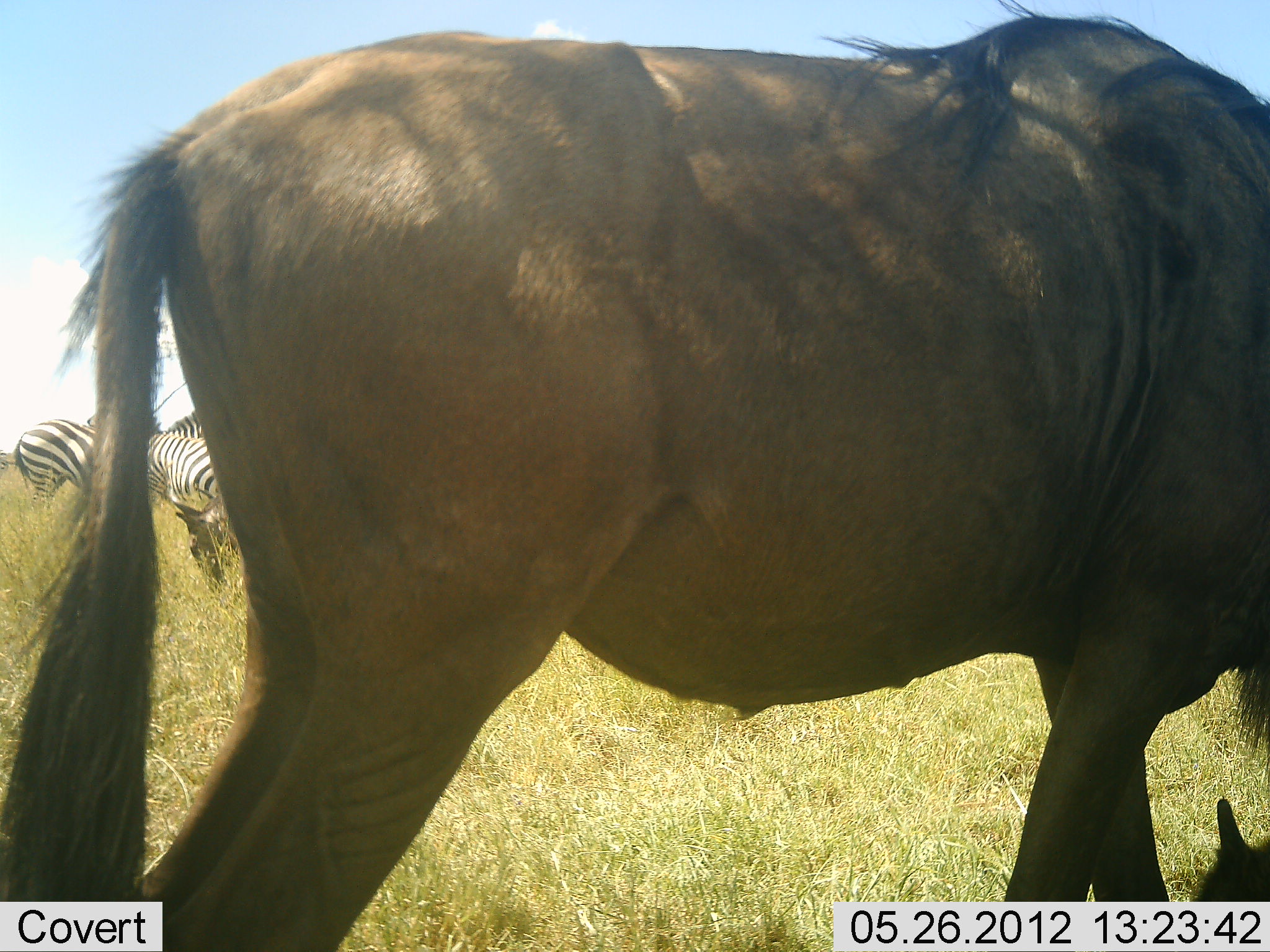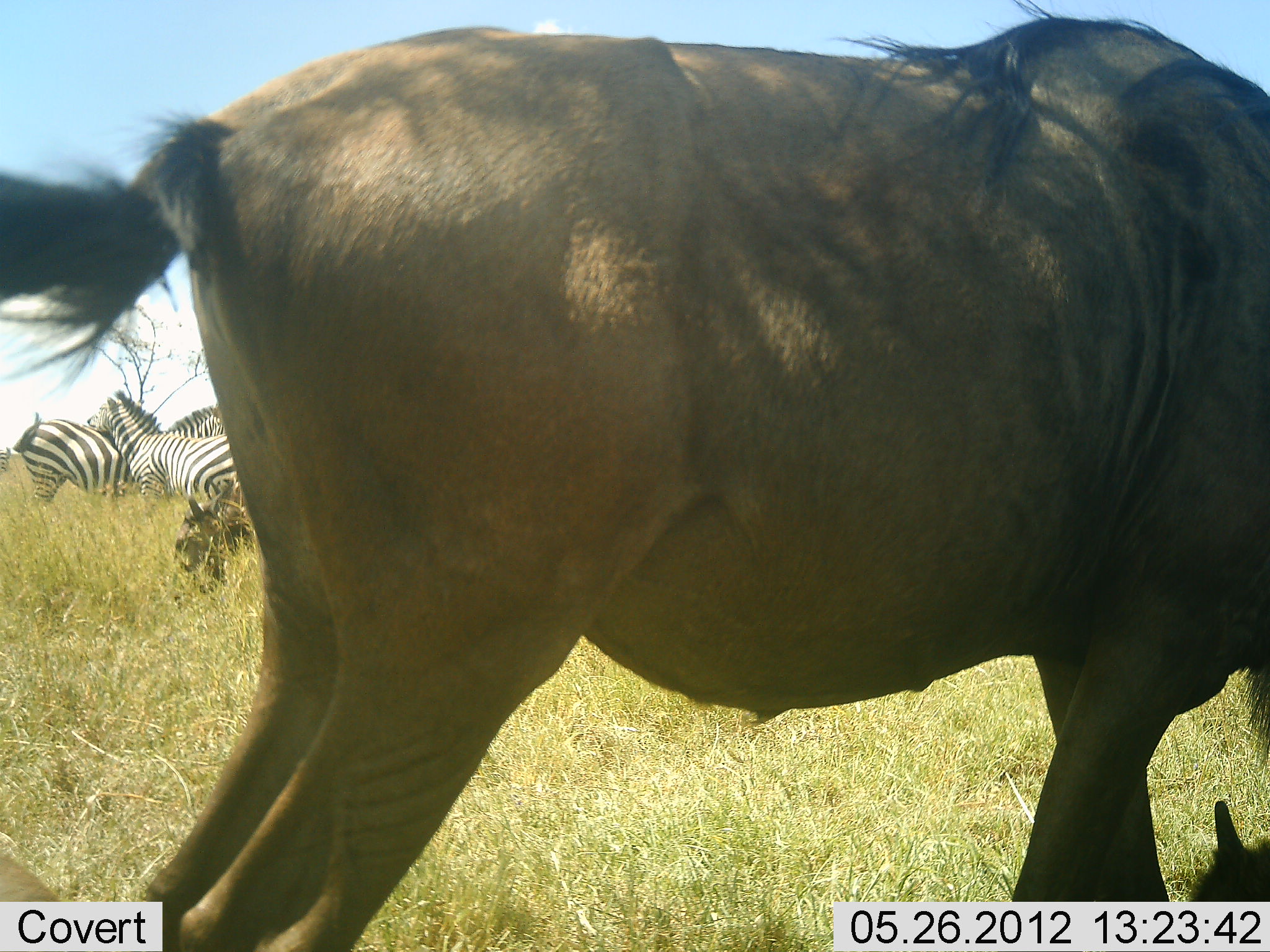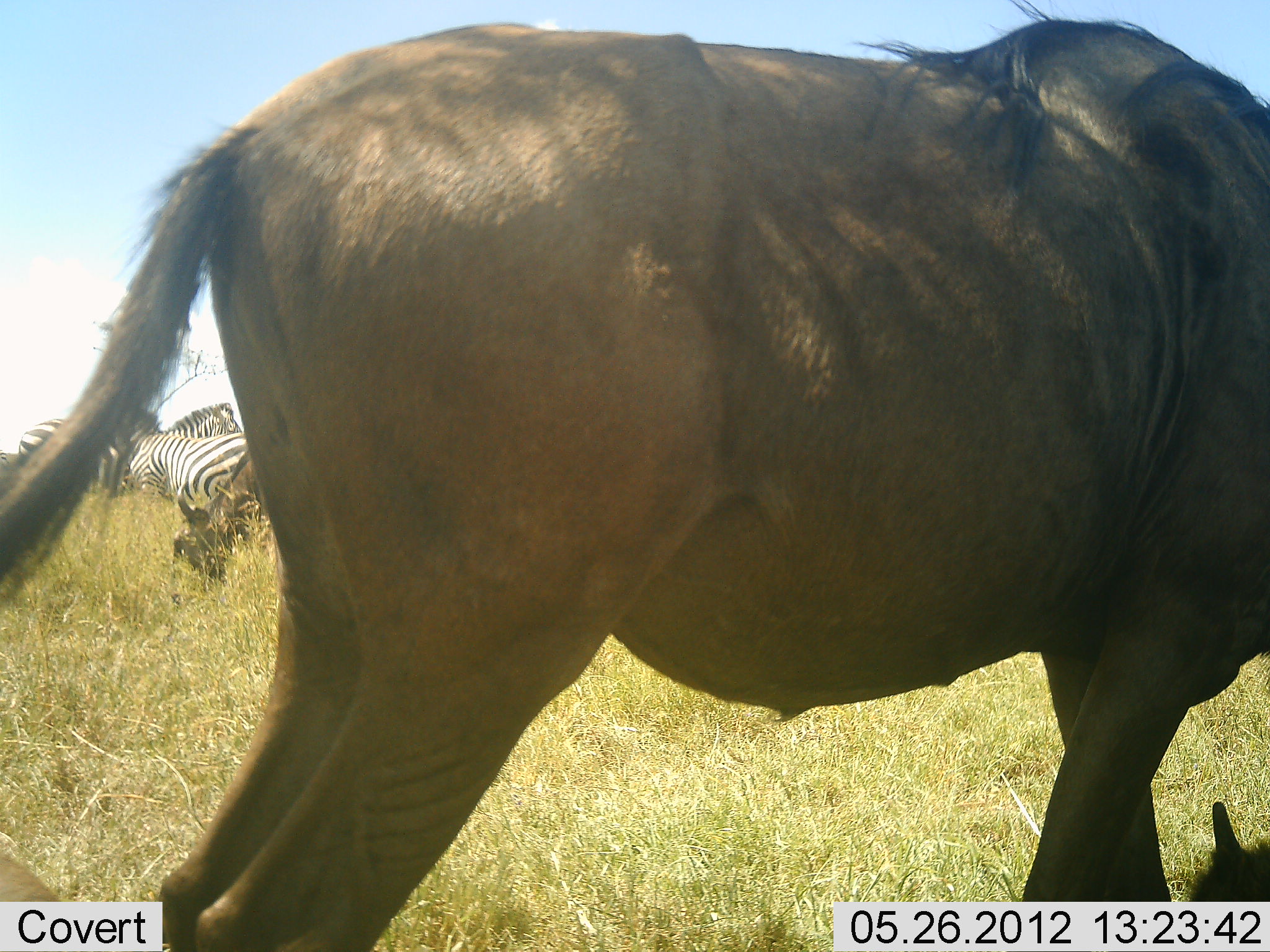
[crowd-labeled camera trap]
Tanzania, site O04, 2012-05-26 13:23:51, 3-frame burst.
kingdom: Animalia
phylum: Chordata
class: Mammalia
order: Artiodactyla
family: Bovidae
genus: Connochaetes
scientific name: Connochaetes taurinus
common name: blue wildebeest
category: wildebeest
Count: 2.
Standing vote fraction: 91%.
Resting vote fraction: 55%.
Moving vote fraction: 0%.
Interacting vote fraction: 9%.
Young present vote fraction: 36%.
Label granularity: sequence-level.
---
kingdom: Animalia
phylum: Chordata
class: Mammalia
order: Perissodactyla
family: Equidae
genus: Equus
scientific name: Equus quagga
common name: plains zebra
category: zebra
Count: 2.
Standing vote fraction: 55%.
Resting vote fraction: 9%.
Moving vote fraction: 0%.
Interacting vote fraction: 73%.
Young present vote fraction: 0%.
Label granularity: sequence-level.